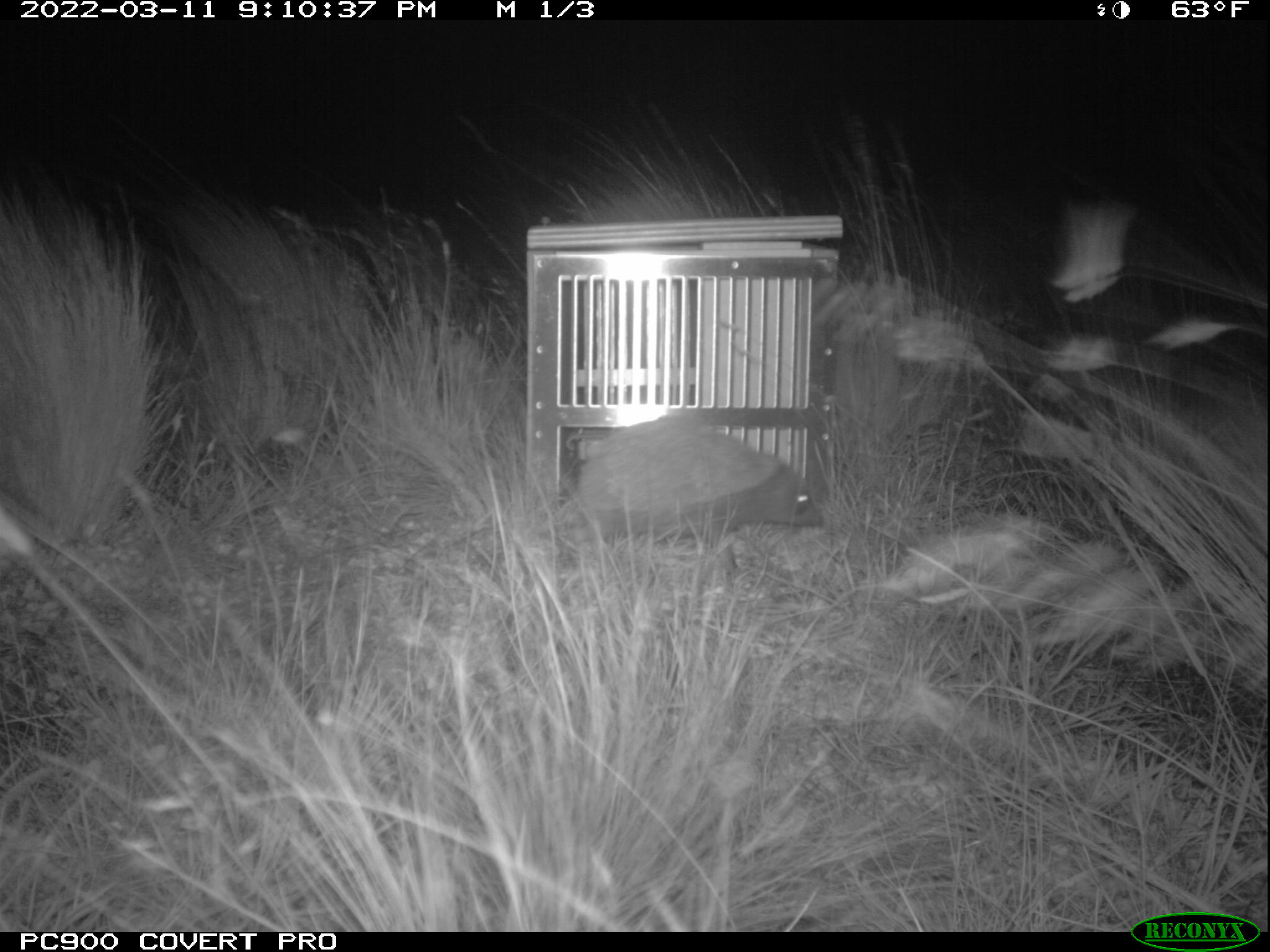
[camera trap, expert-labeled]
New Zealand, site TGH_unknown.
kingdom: Animalia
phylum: Chordata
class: Mammalia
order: Eulipotyphla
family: Erinaceidae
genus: Erinaceus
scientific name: Erinaceus europaeus europaeus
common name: european hedgehog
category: hedgehog